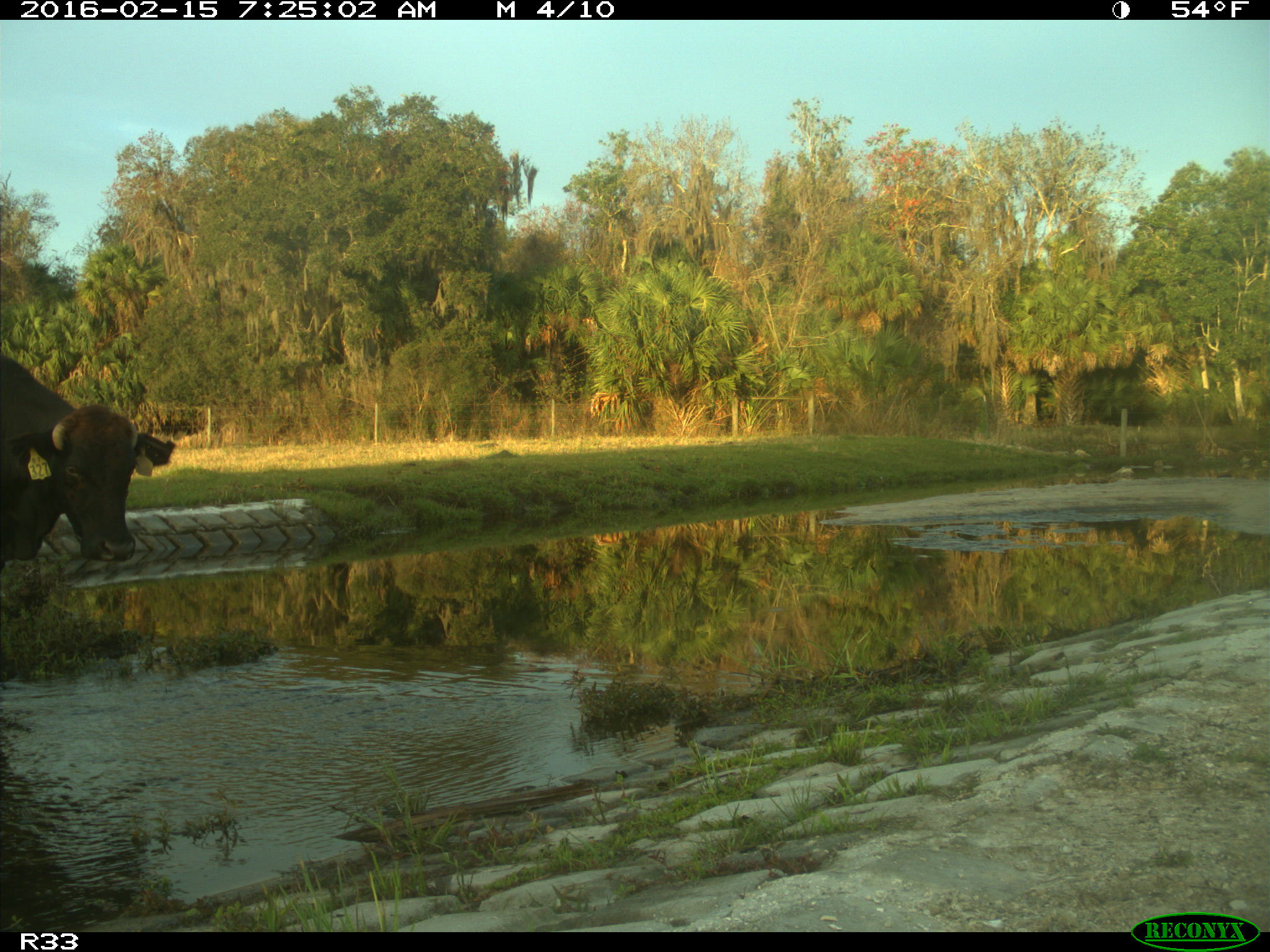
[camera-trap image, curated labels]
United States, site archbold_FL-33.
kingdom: Animalia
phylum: Chordata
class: Mammalia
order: Artiodactyla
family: Bovidae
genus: Bos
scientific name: Bos taurus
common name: domestic cow